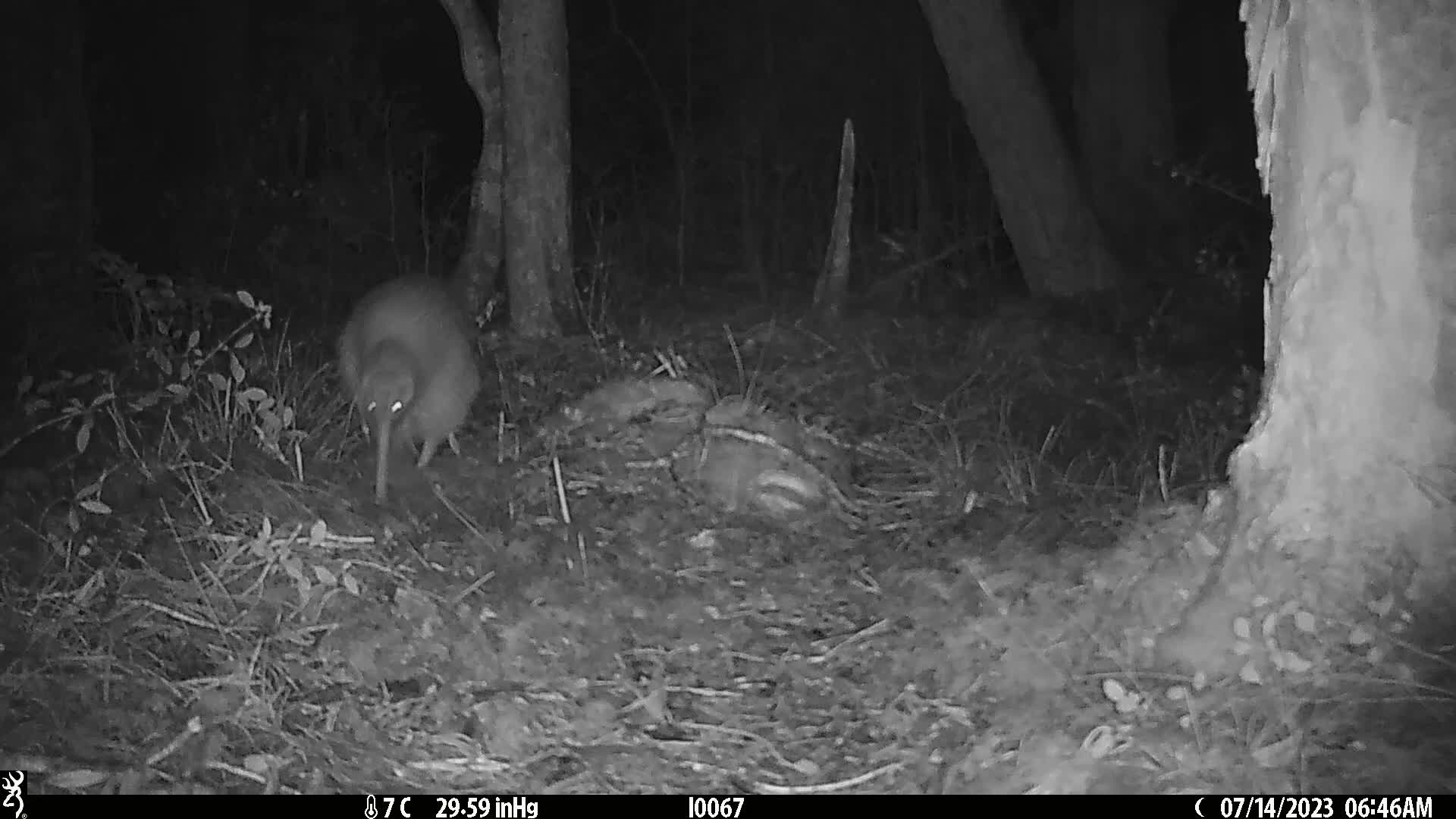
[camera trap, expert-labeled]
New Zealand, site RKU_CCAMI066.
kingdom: Animalia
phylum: Chordata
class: Aves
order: Apterygiformes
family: Apterygidae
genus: Apteryx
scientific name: Apteryx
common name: kiwi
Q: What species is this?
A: Kiwi (Apteryx).